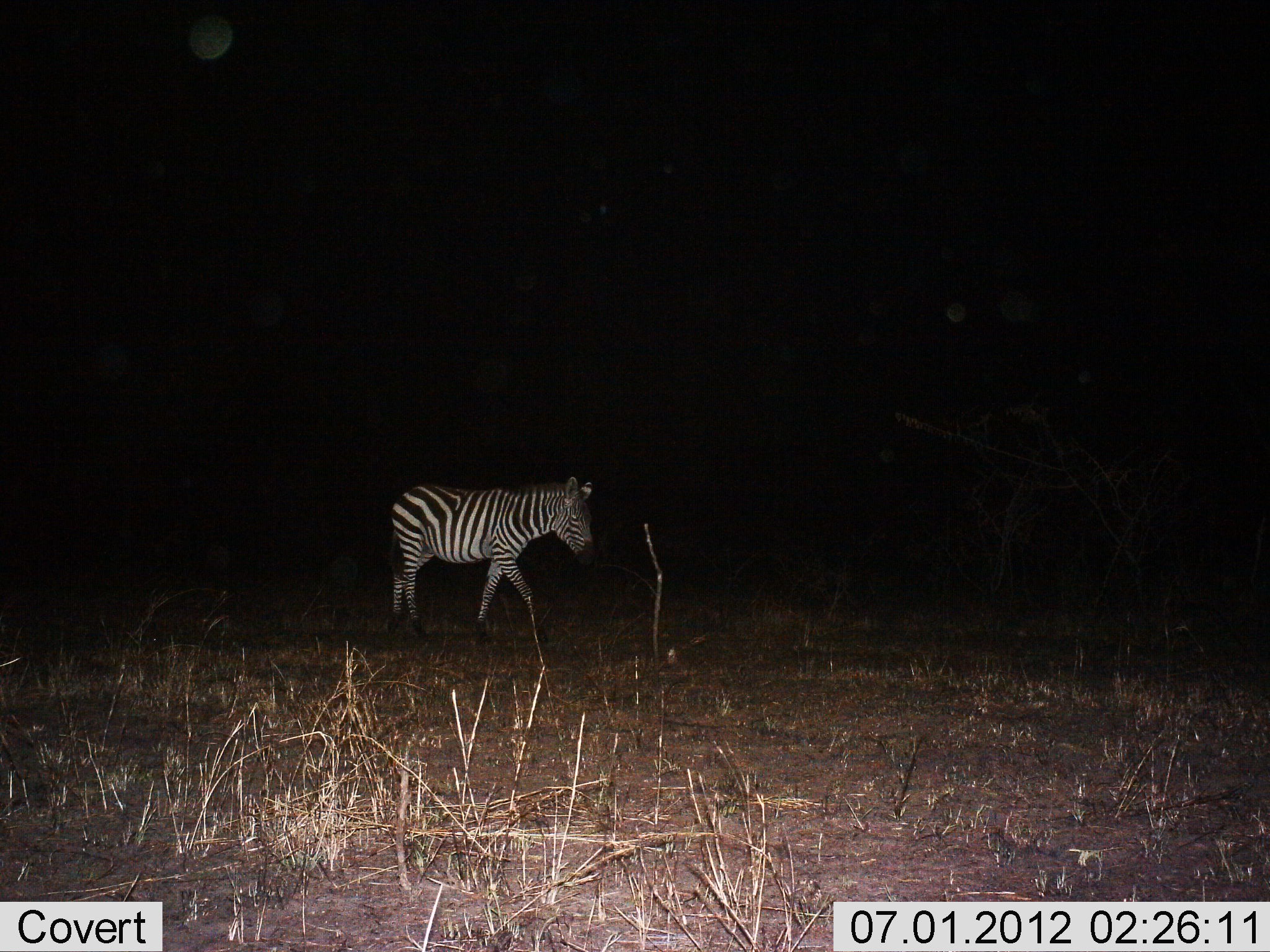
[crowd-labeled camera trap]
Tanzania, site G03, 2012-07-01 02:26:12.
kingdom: Animalia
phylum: Chordata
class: Mammalia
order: Perissodactyla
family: Equidae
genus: Equus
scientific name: Equus quagga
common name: plains zebra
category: zebra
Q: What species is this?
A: Zebra (plains zebra) (Equus quagga).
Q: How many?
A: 1.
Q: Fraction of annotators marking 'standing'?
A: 10%.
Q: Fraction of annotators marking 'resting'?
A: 0%.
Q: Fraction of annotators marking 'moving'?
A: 90%.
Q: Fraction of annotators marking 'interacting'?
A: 0%.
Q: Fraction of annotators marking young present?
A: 0%.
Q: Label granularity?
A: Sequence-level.